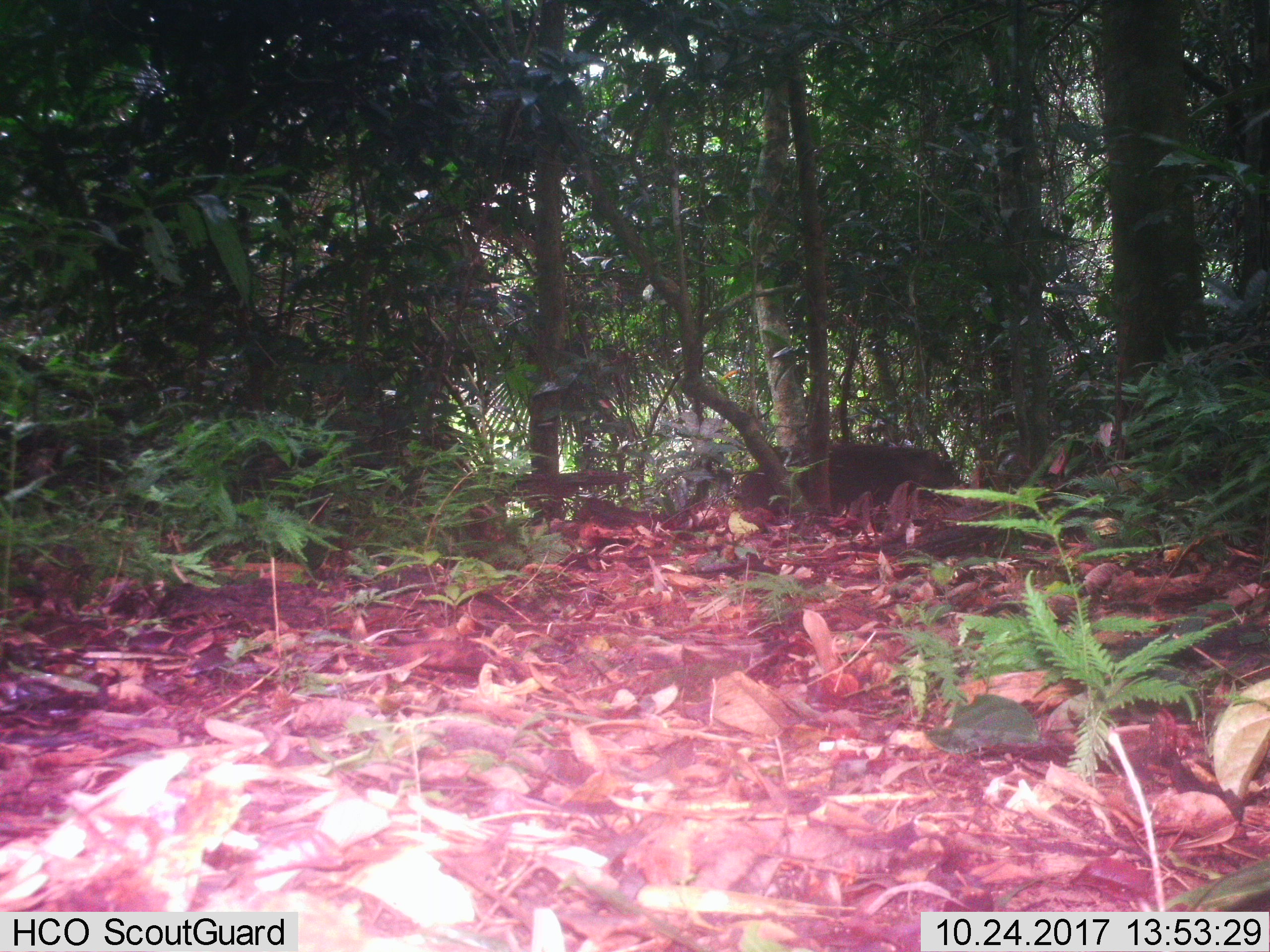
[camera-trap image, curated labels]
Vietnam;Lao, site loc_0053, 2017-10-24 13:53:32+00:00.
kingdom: Animalia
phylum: Chordata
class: Mammalia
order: Artiodactyla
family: Suidae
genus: Sus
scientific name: Sus scrofa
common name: eurasian wild pig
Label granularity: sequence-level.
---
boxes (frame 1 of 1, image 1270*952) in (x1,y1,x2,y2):
eurasian wild pig: (736,440,948,513)